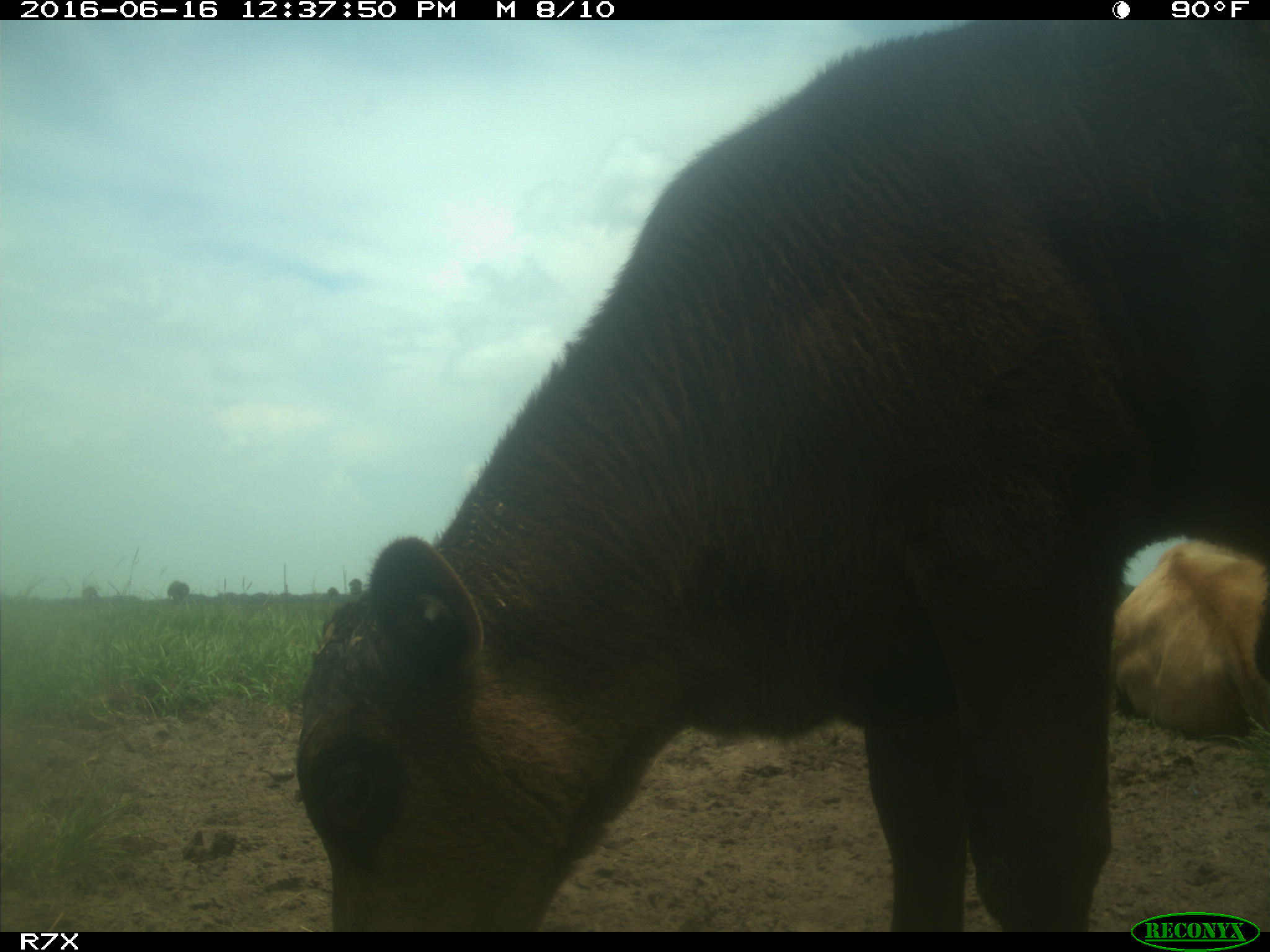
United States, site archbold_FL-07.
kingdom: Animalia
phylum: Chordata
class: Mammalia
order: Artiodactyla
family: Bovidae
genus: Bos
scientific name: Bos taurus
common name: domestic cow